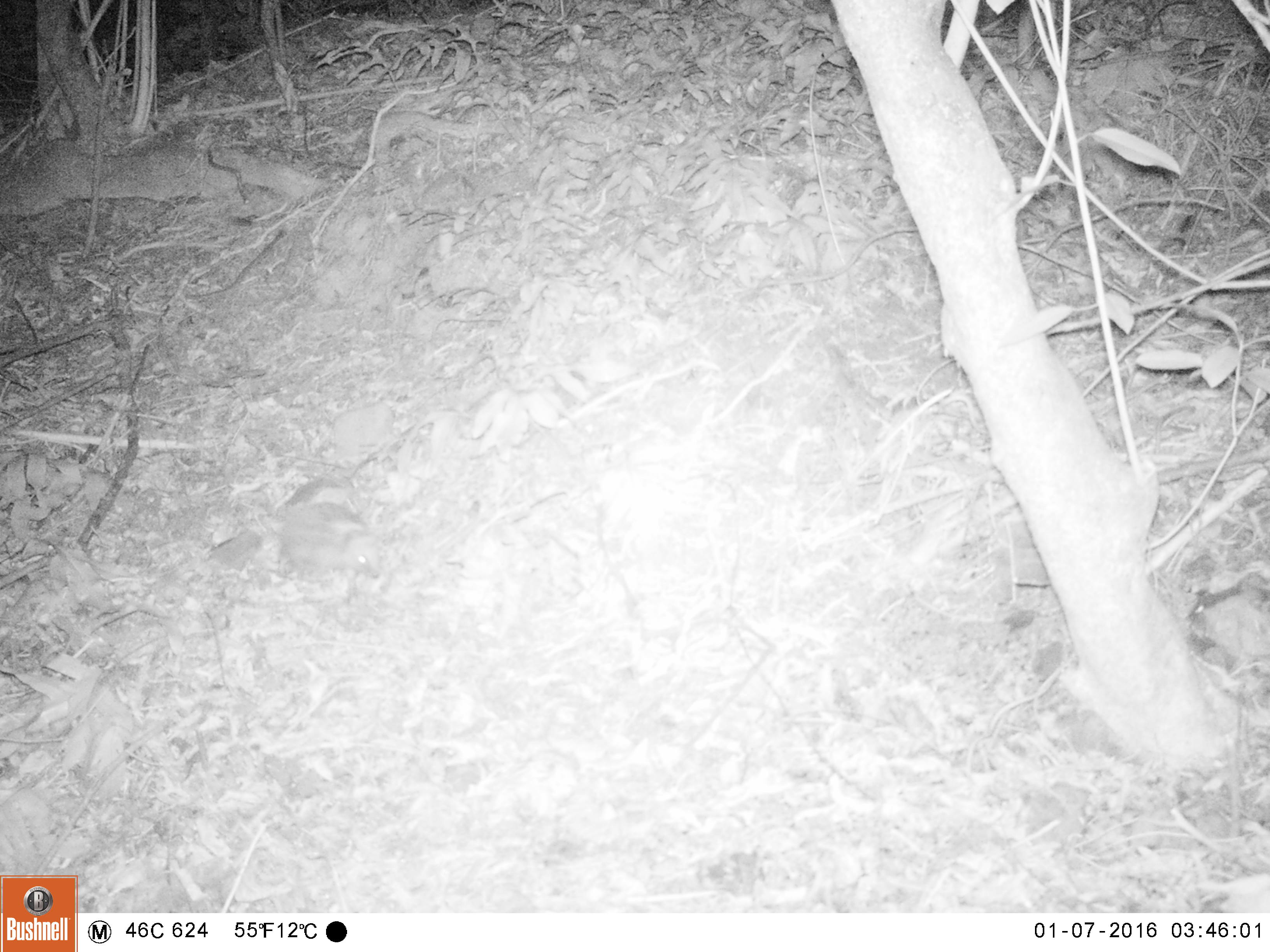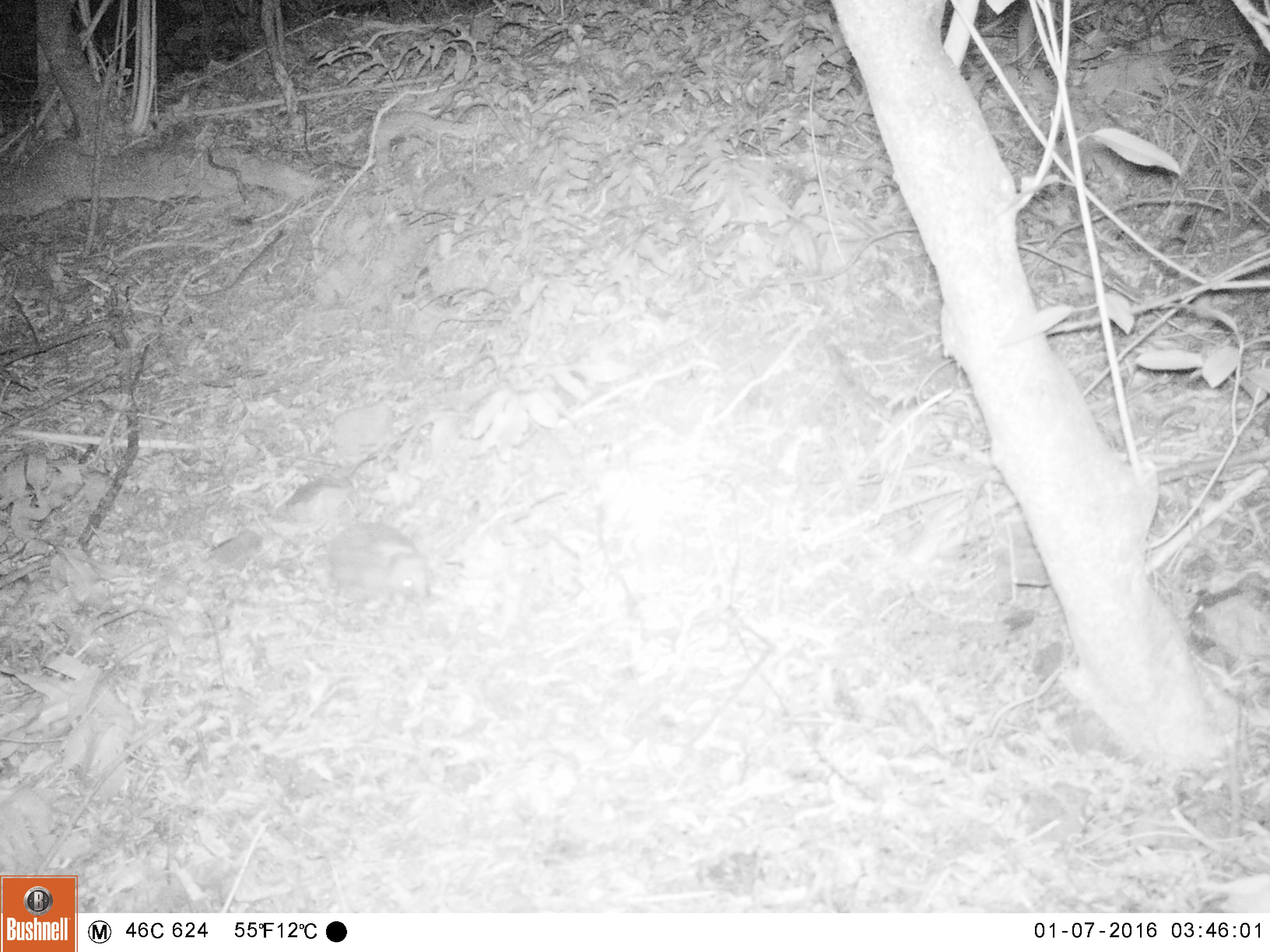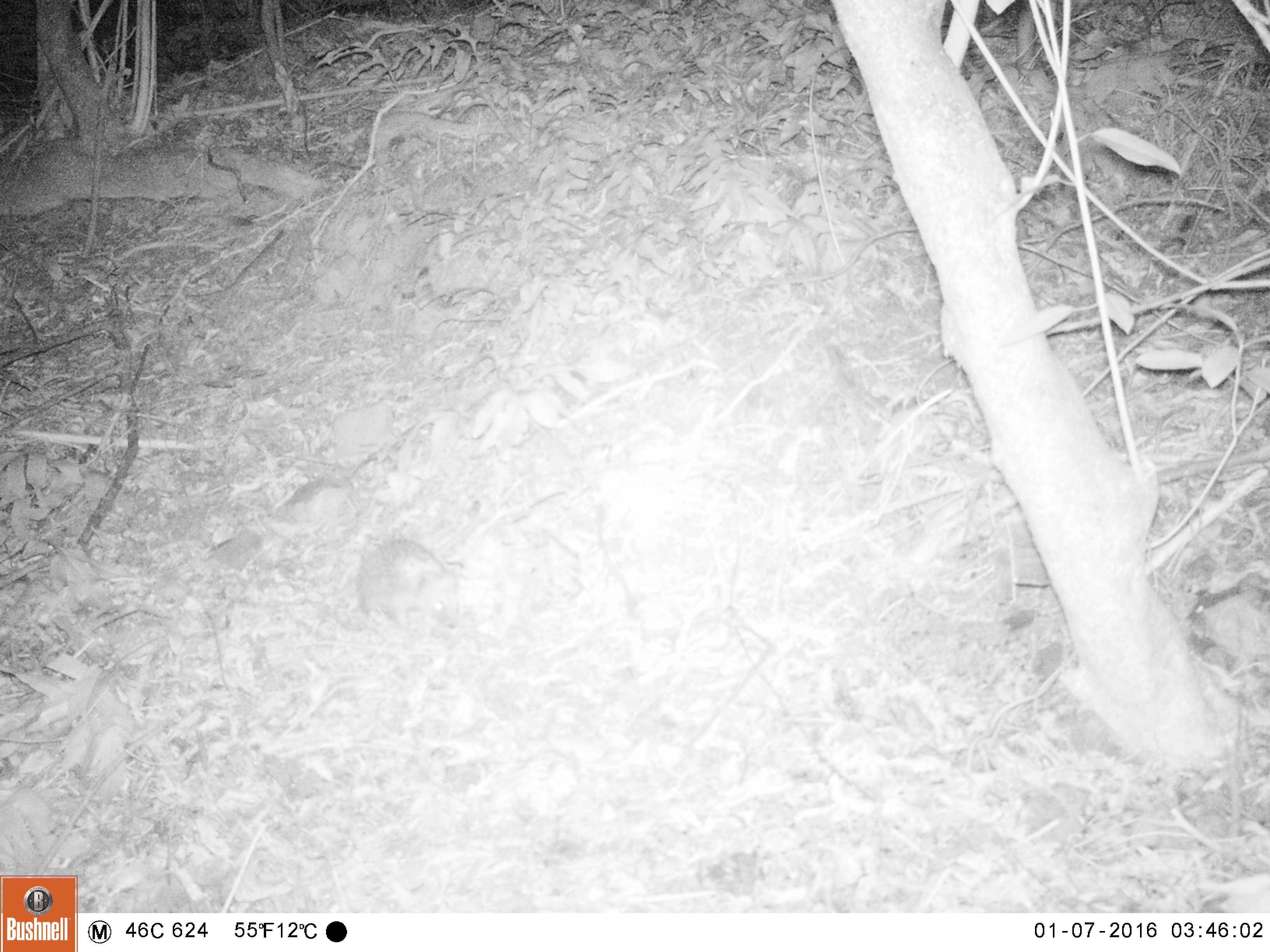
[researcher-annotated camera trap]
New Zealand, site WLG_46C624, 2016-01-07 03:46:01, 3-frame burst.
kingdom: Animalia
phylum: Chordata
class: Mammalia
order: Eulipotyphla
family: Erinaceidae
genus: Erinaceus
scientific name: Erinaceus europaeus europaeus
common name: european hedgehog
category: hedgehog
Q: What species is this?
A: Hedgehog (european hedgehog) (Erinaceus europaeus europaeus).